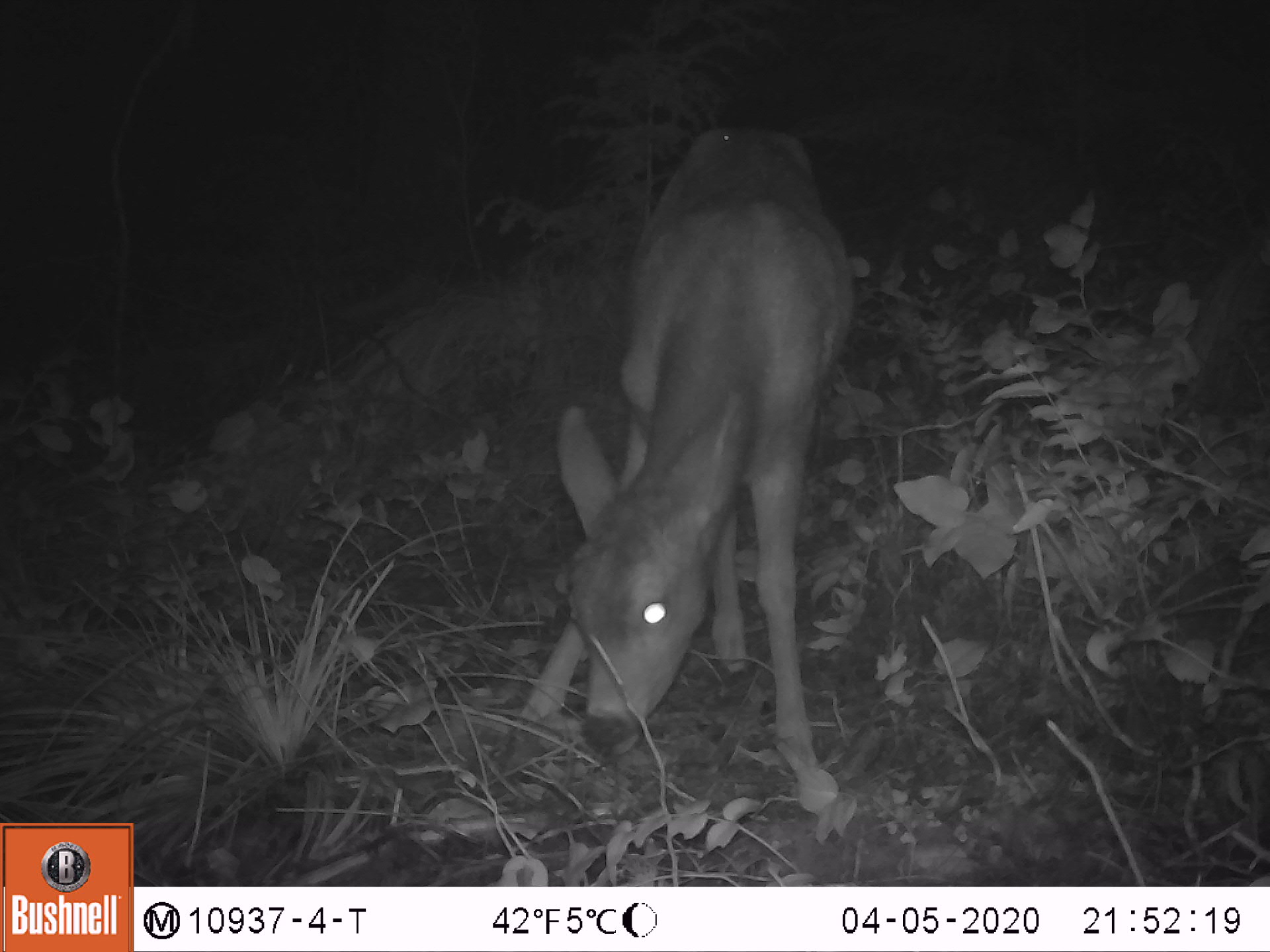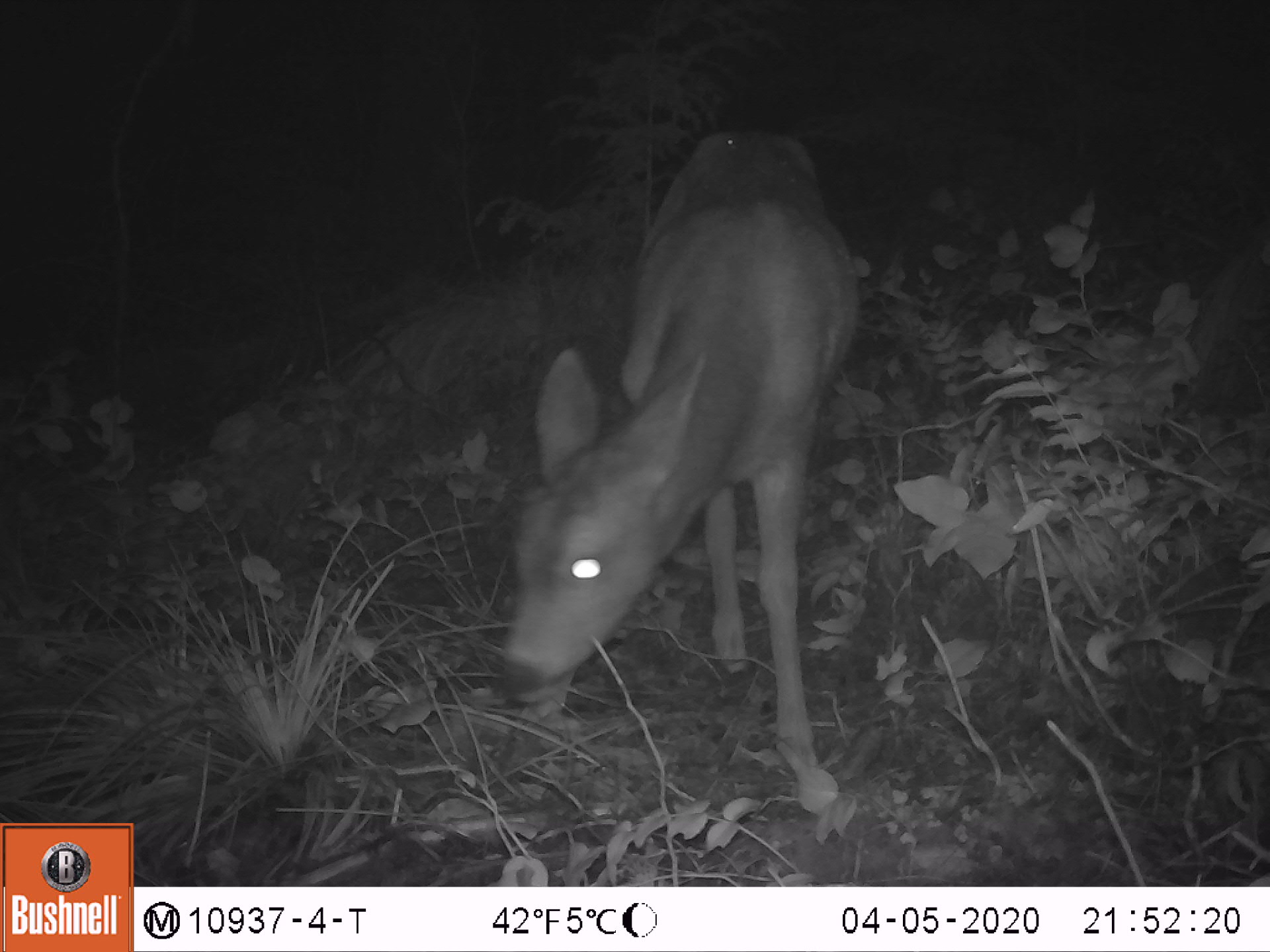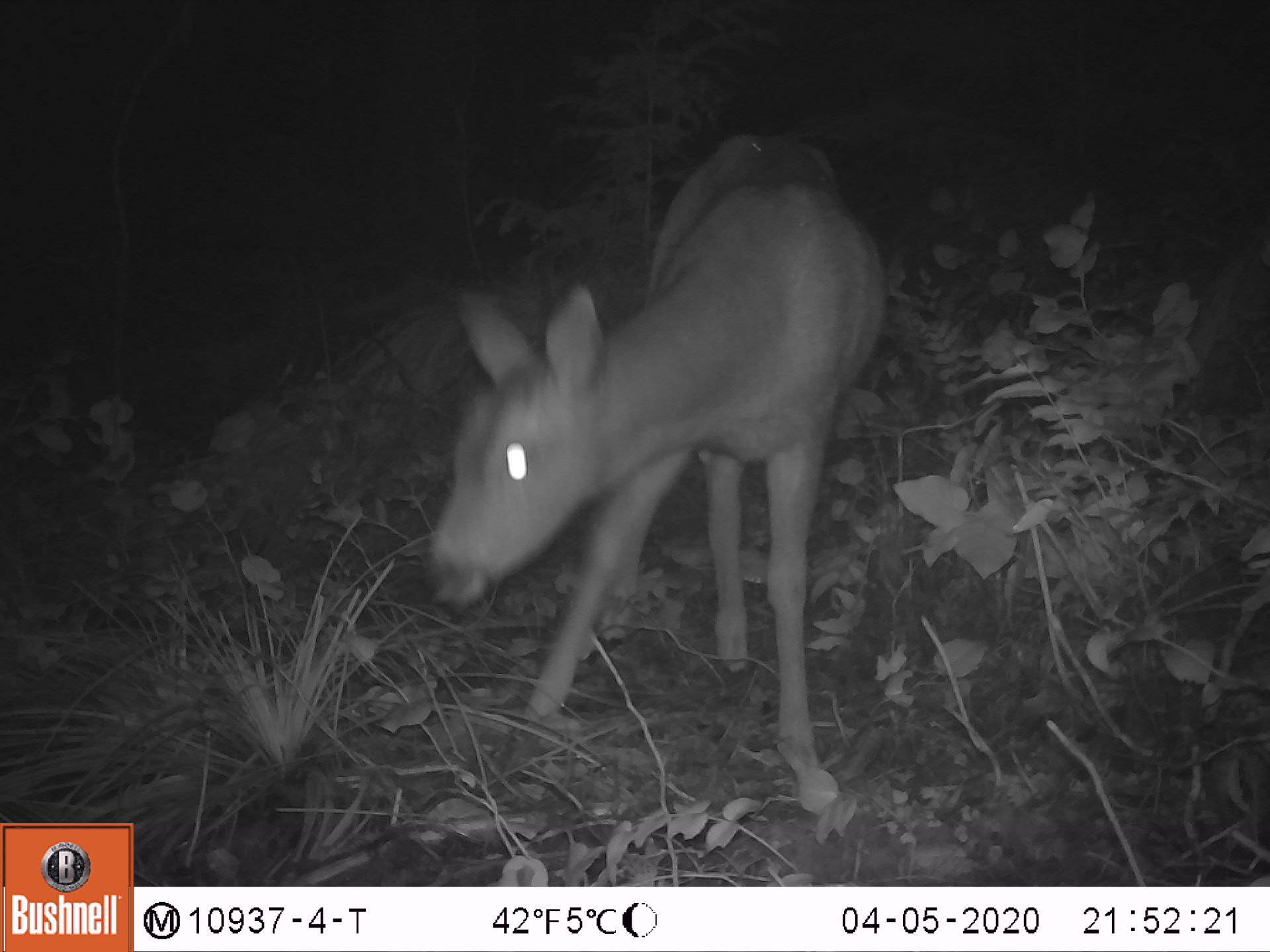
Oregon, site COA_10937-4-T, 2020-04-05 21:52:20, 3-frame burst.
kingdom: Animalia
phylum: Chordata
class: Mammalia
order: Artiodactyla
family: Cervidae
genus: Odocoileus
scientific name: Odocoileus hemionus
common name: black-tailed deer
Black-tailed deer (Odocoileus hemionus).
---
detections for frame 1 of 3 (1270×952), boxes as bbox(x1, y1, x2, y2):
black-tailed deer: bbox(512, 102, 874, 823)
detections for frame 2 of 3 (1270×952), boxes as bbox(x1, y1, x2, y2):
black-tailed deer: bbox(483, 106, 876, 827)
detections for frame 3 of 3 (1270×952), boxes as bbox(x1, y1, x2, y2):
black-tailed deer: bbox(411, 102, 909, 818)